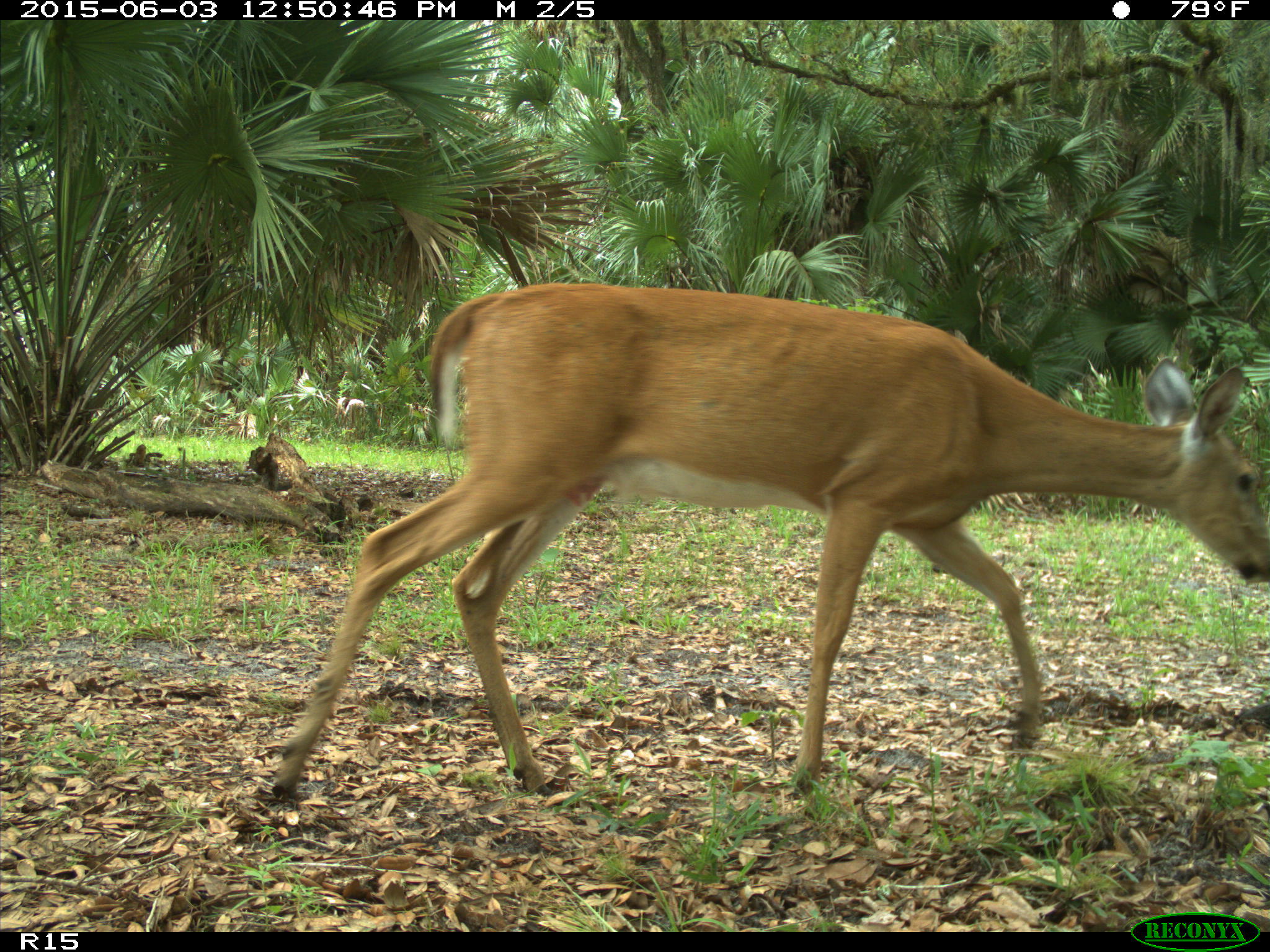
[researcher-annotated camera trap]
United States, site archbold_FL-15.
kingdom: Animalia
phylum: Chordata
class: Mammalia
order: Artiodactyla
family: Cervidae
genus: Odocoileus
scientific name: Odocoileus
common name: deer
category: unidentified deer